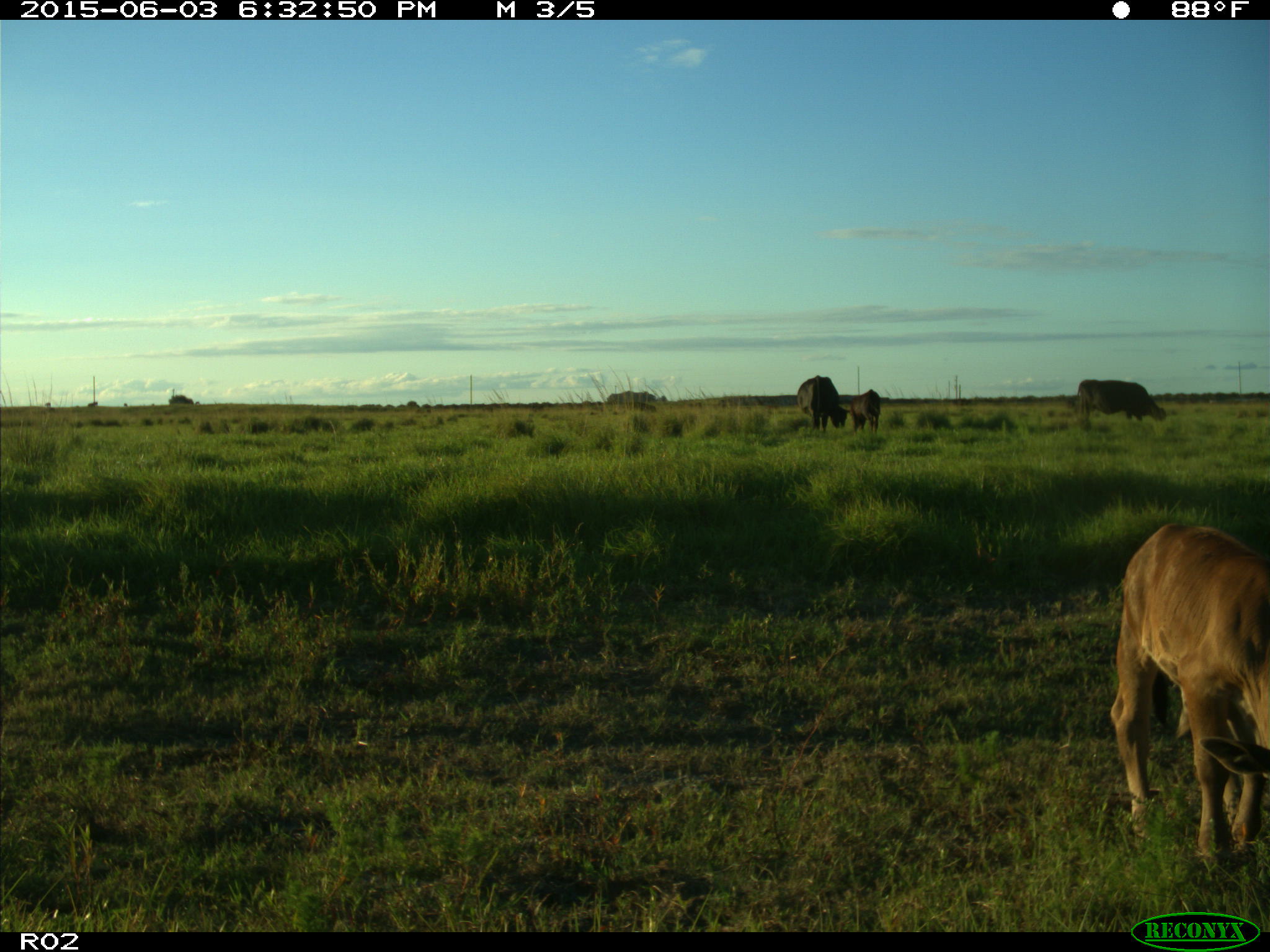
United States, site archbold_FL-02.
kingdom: Animalia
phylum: Chordata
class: Mammalia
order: Artiodactyla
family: Bovidae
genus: Bos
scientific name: Bos taurus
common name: domestic cow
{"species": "Bos taurus (domestic cow)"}